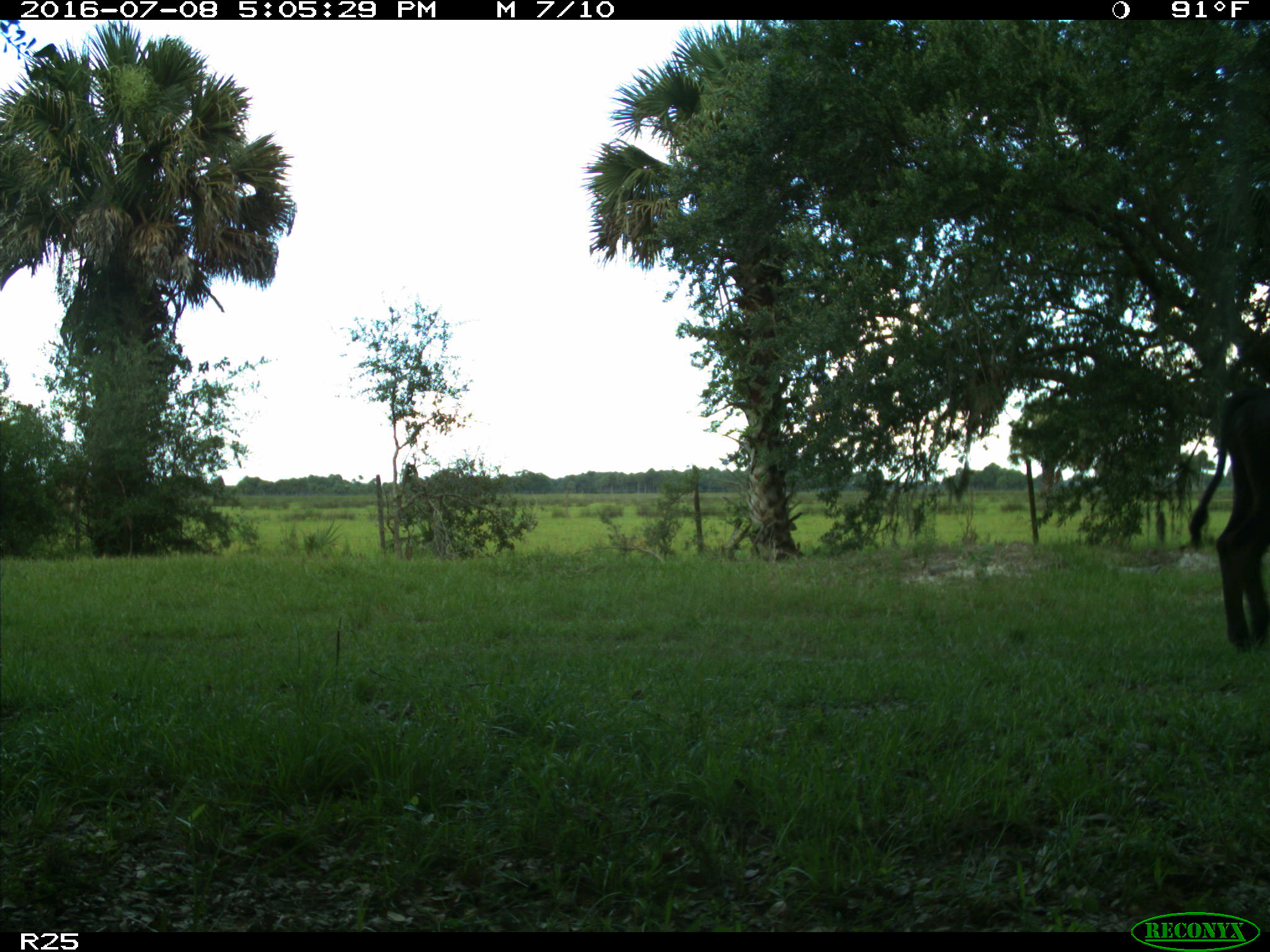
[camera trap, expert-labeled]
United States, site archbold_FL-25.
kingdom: Animalia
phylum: Chordata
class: Mammalia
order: Artiodactyla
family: Bovidae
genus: Bos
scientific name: Bos taurus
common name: domestic cow